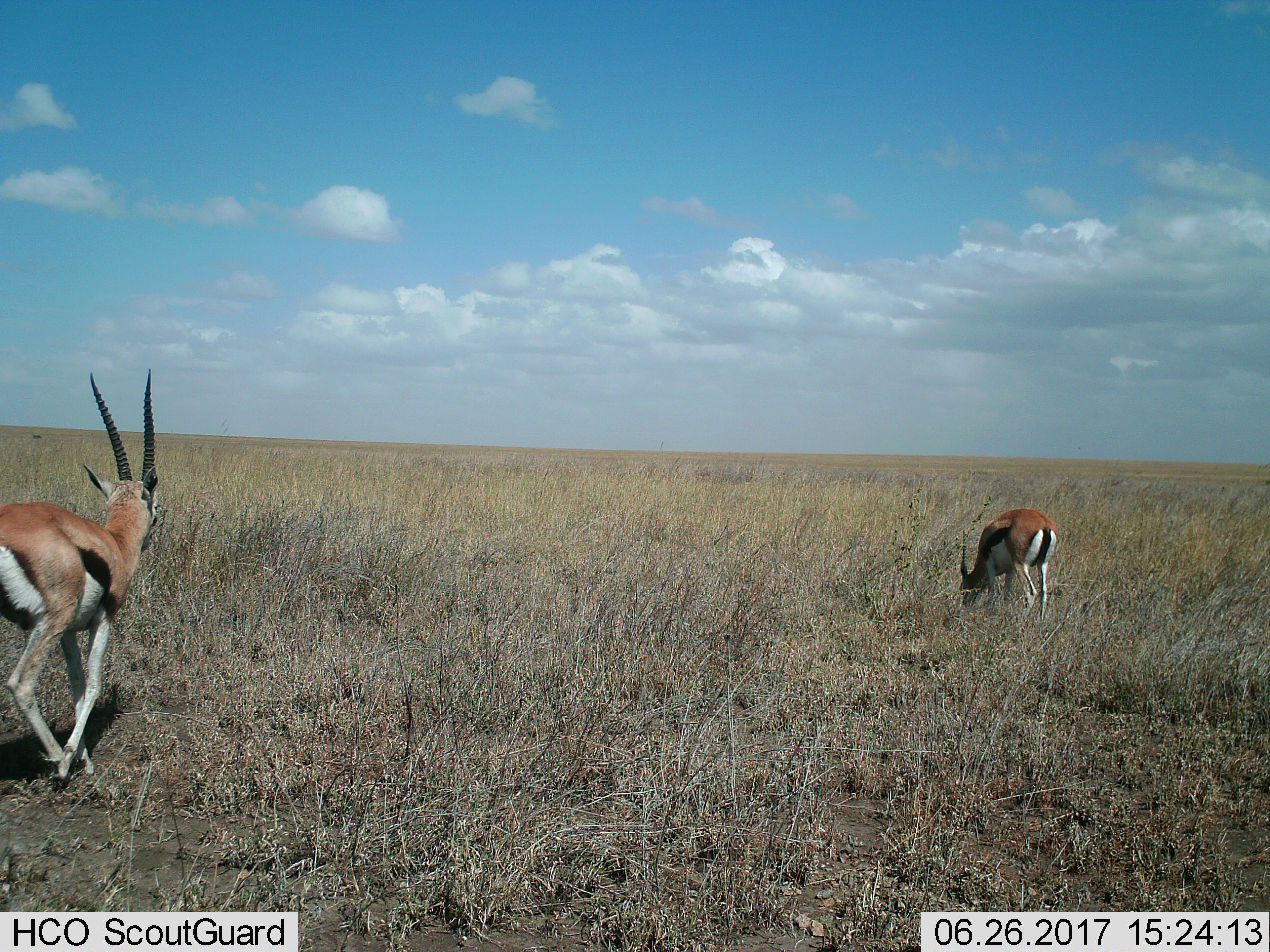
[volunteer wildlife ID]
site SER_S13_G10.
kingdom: Animalia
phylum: Chordata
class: Mammalia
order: Artiodactyla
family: Bovidae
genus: Eudorcas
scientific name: Eudorcas thomsonii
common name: thomson's gazelle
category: gazellethomsons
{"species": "gazellethomsons (thomson's gazelle) (Eudorcas thomsonii)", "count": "2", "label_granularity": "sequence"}